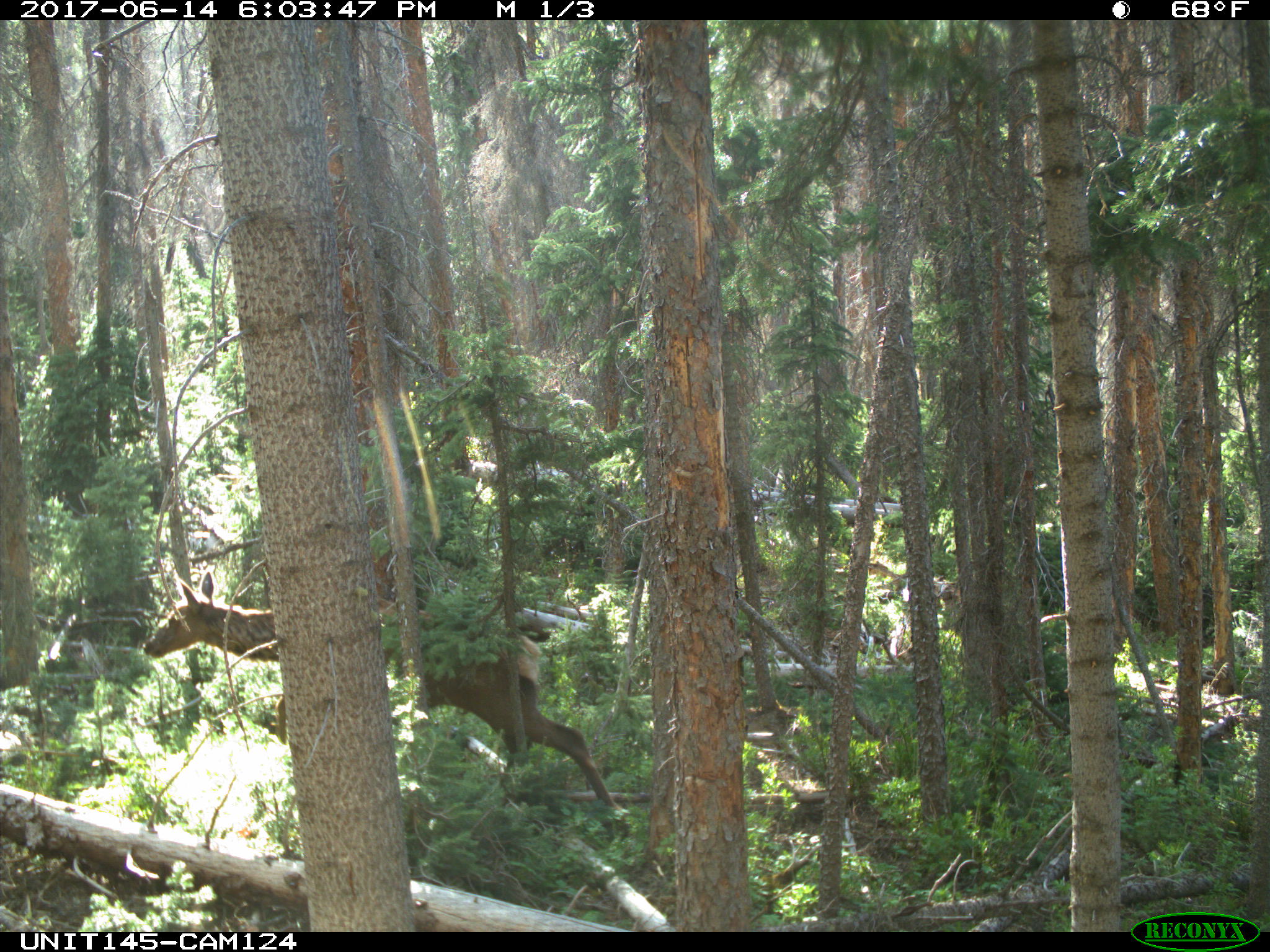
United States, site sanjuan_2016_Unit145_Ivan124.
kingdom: Animalia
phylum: Chordata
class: Mammalia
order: Artiodactyla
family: Cervidae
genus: Cervus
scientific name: Cervus elaphus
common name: red deer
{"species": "Cervus elaphus (red deer)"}